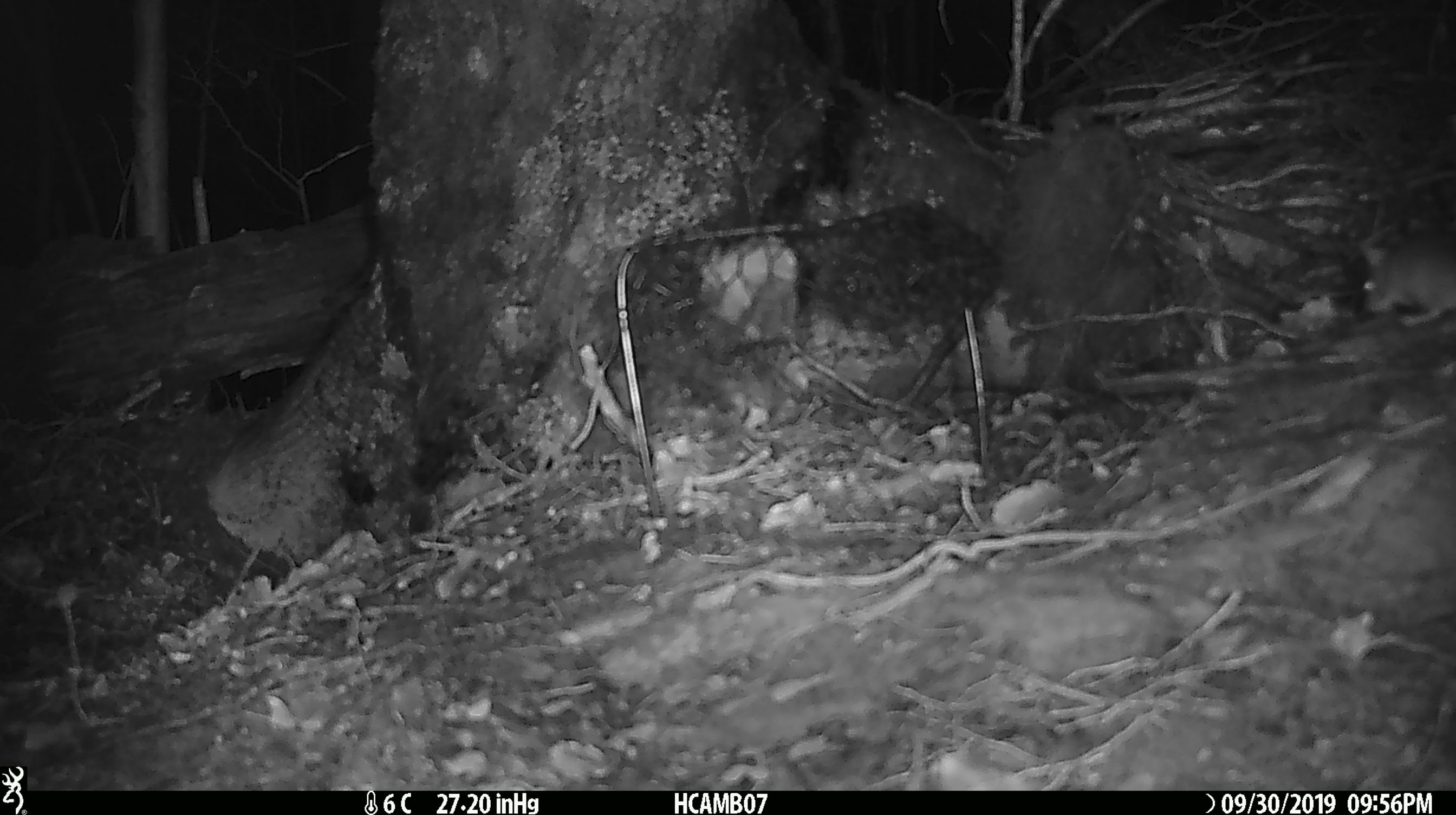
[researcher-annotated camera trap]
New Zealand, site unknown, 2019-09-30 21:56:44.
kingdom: Animalia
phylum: Chordata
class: Mammalia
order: Rodentia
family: Muridae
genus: Mus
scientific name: Mus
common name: mouse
Mouse (Mus).